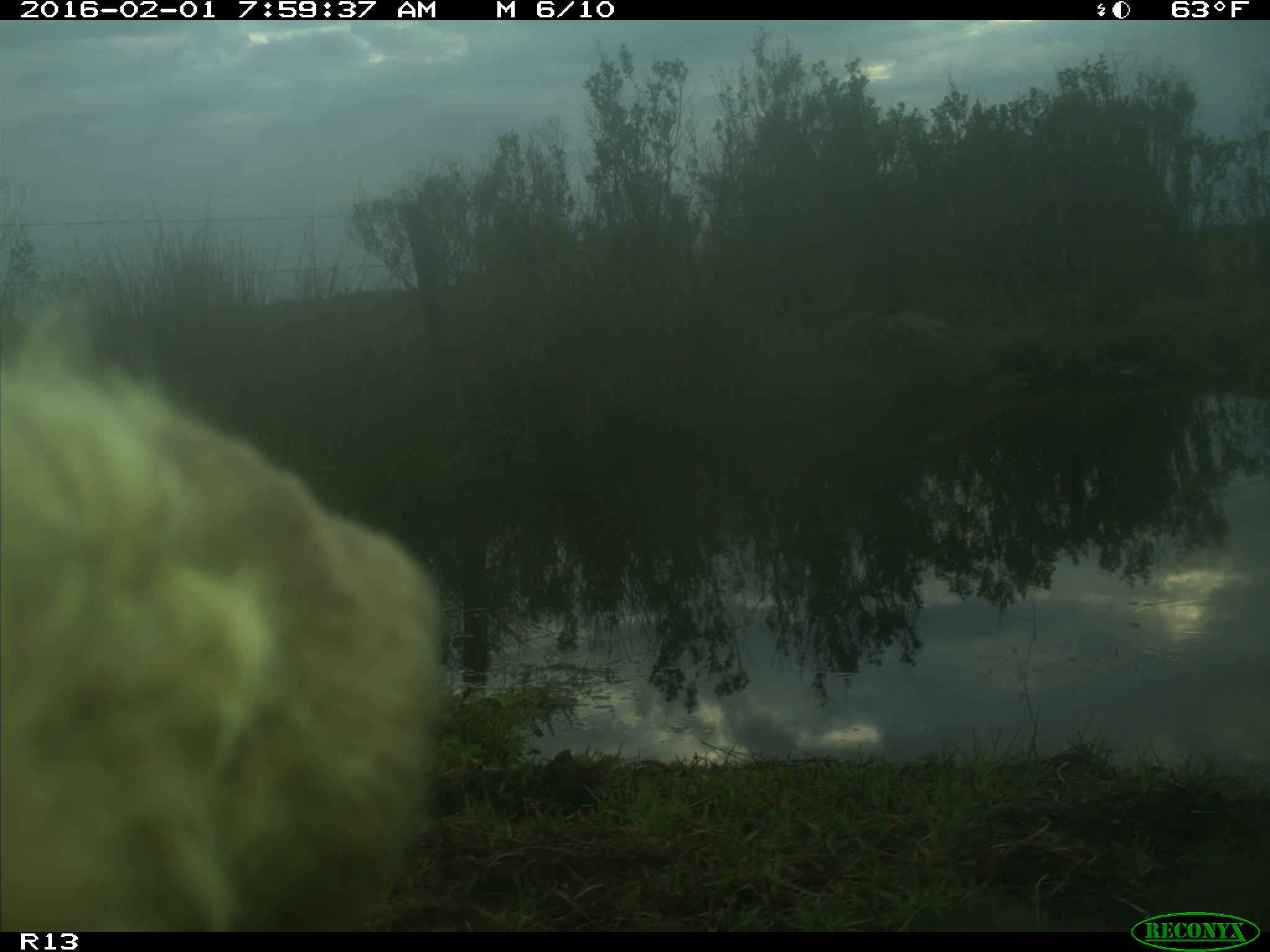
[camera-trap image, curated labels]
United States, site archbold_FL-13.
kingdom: Animalia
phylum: Chordata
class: Mammalia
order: Artiodactyla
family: Bovidae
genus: Bos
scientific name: Bos taurus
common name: domestic cow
Bos taurus (domestic cow).